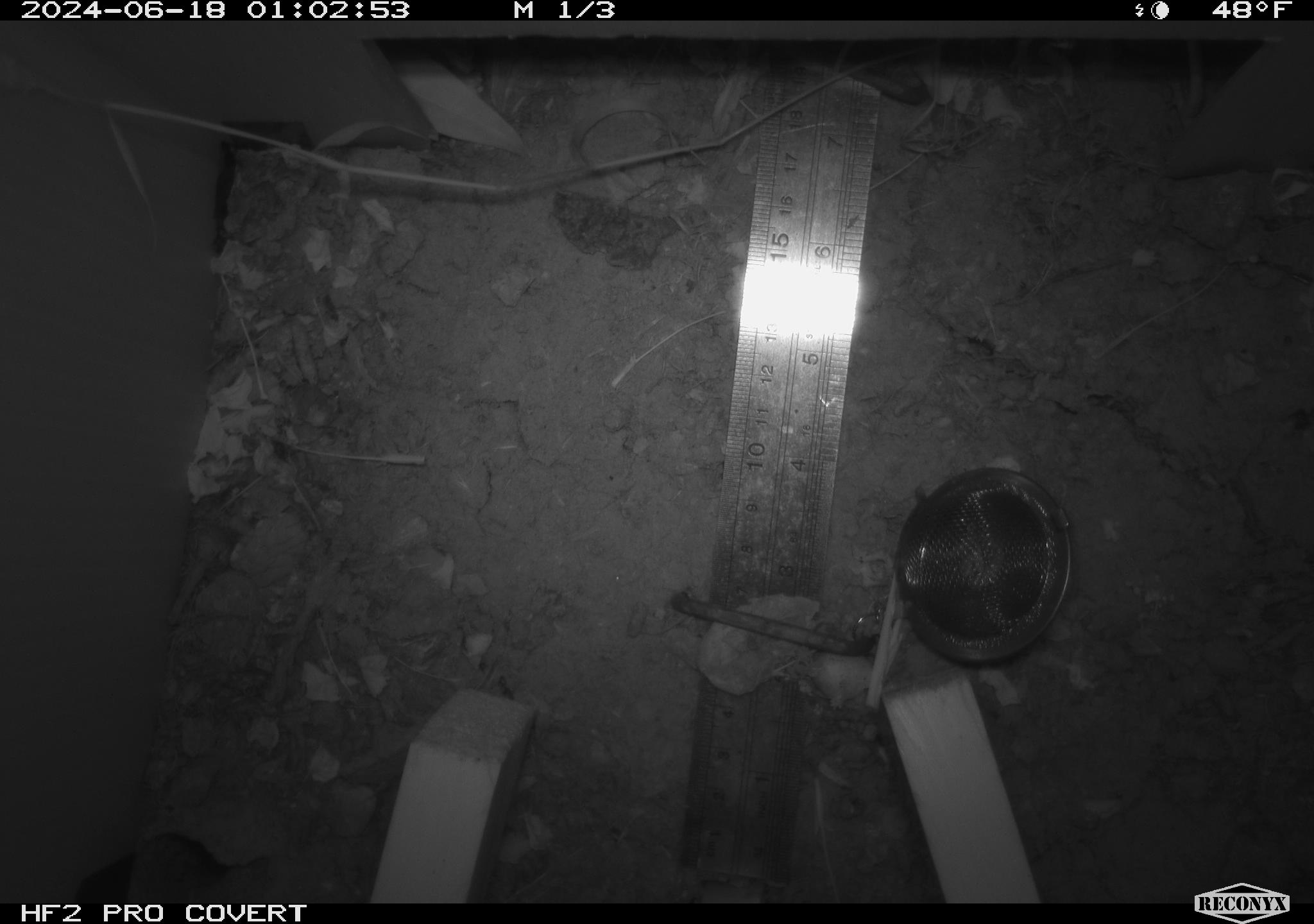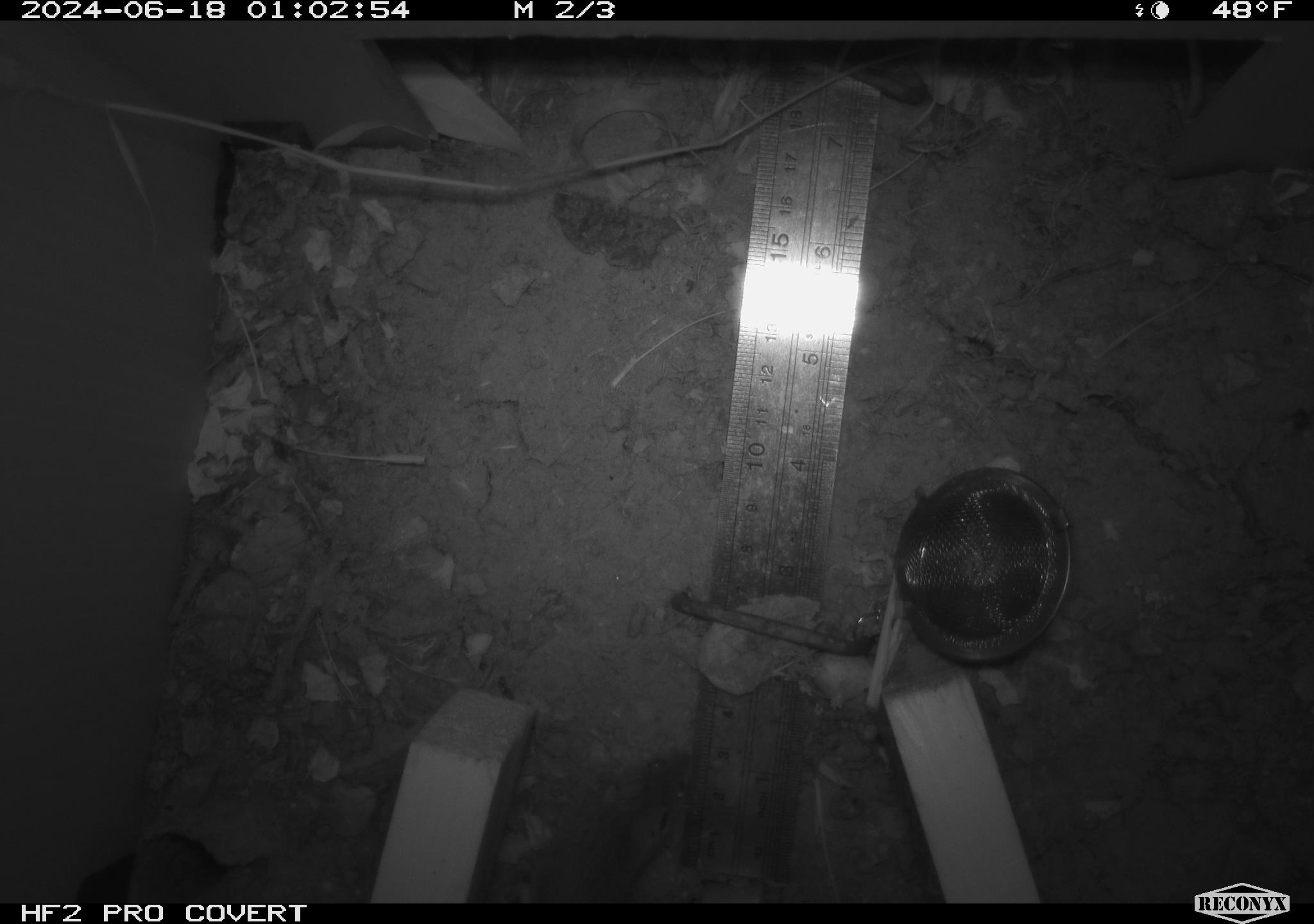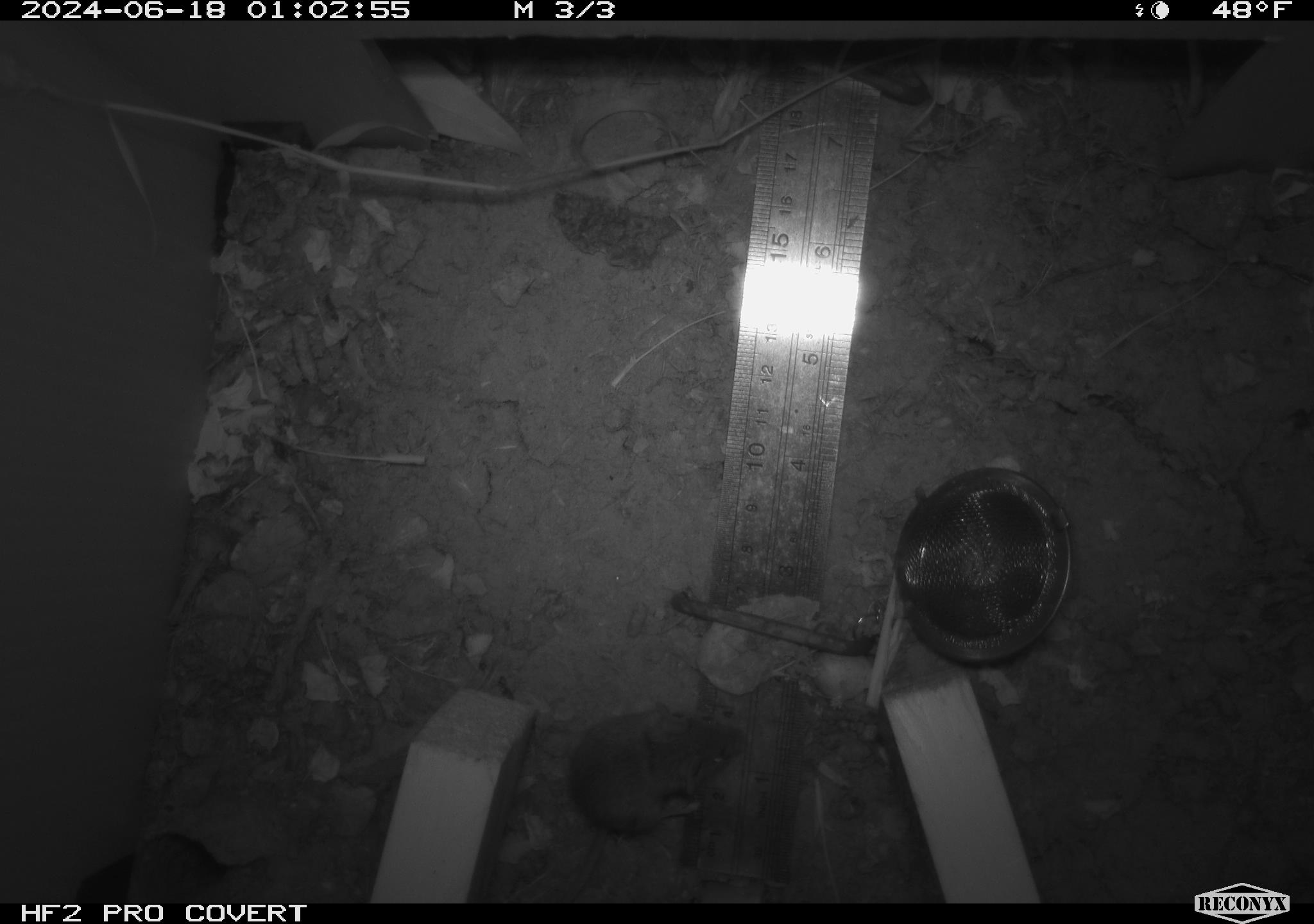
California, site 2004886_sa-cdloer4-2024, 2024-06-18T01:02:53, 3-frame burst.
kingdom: Animalia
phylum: Chordata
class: Mammalia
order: Rodentia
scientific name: Rodentia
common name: rodent